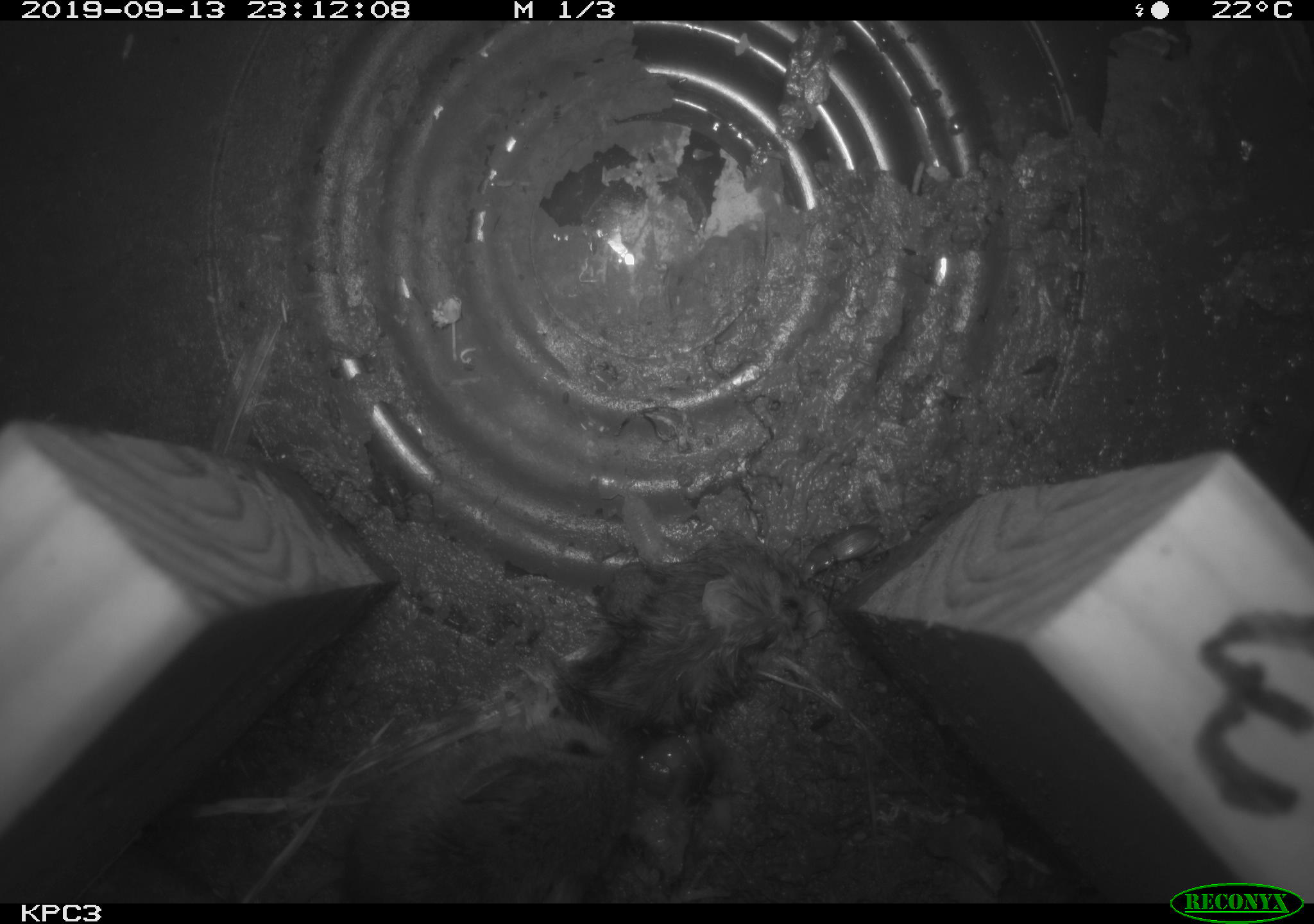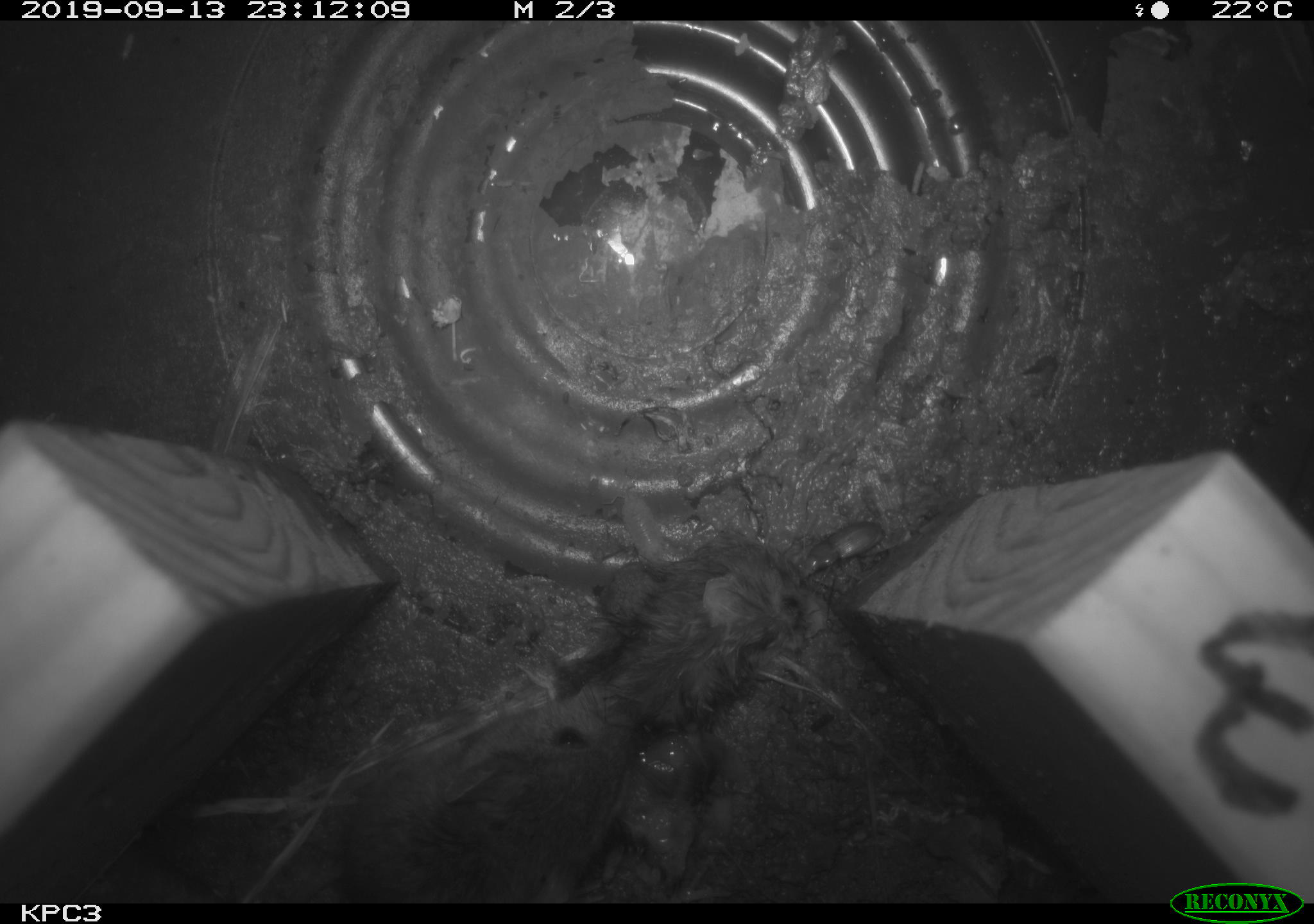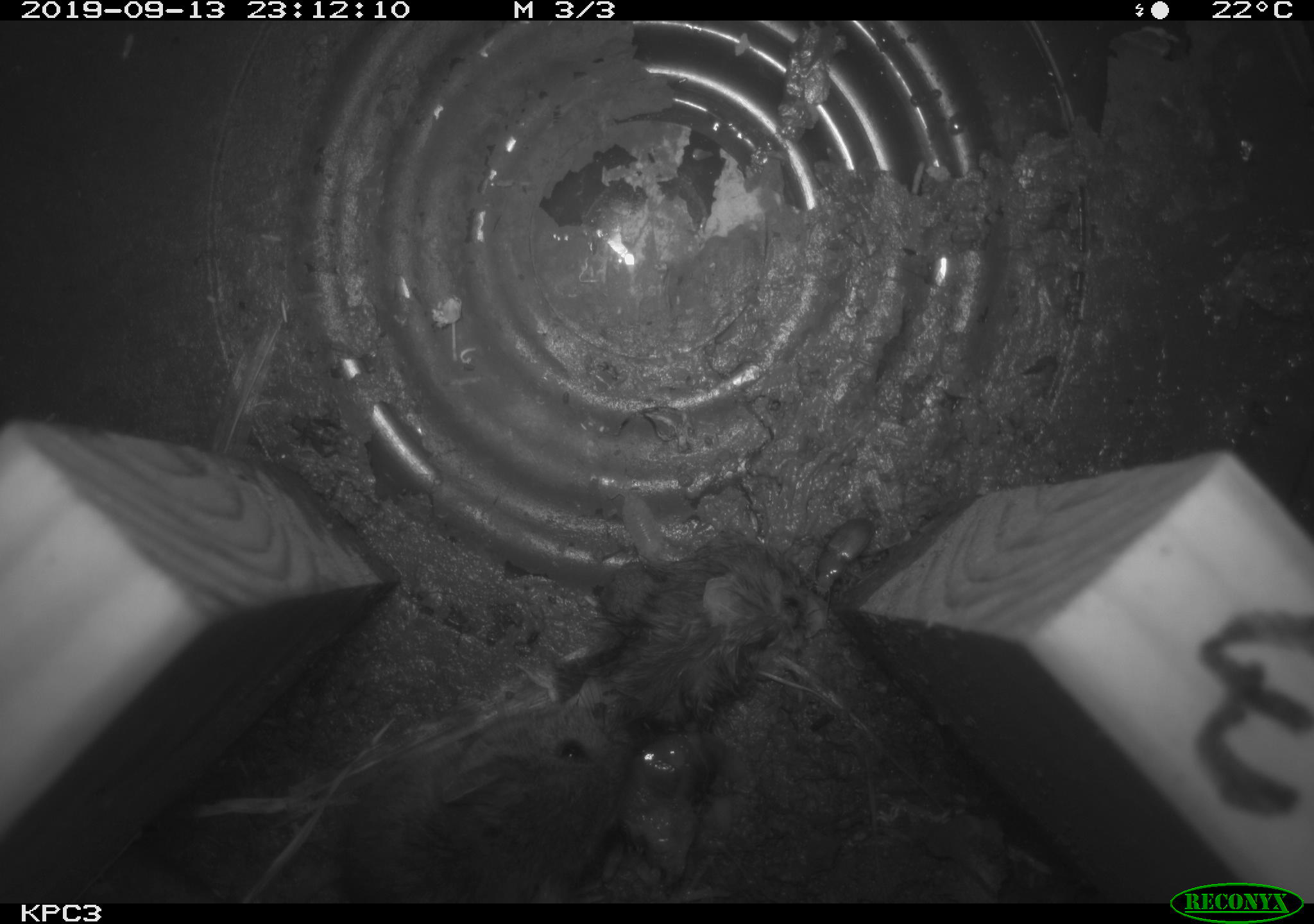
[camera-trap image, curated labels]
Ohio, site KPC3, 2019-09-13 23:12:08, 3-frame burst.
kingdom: Animalia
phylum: Chordata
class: Mammalia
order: Rodentia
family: Cricetidae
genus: Peromyscus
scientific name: Peromyscus leucopus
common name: white-footed mouse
White-footed mouse (Peromyscus leucopus).